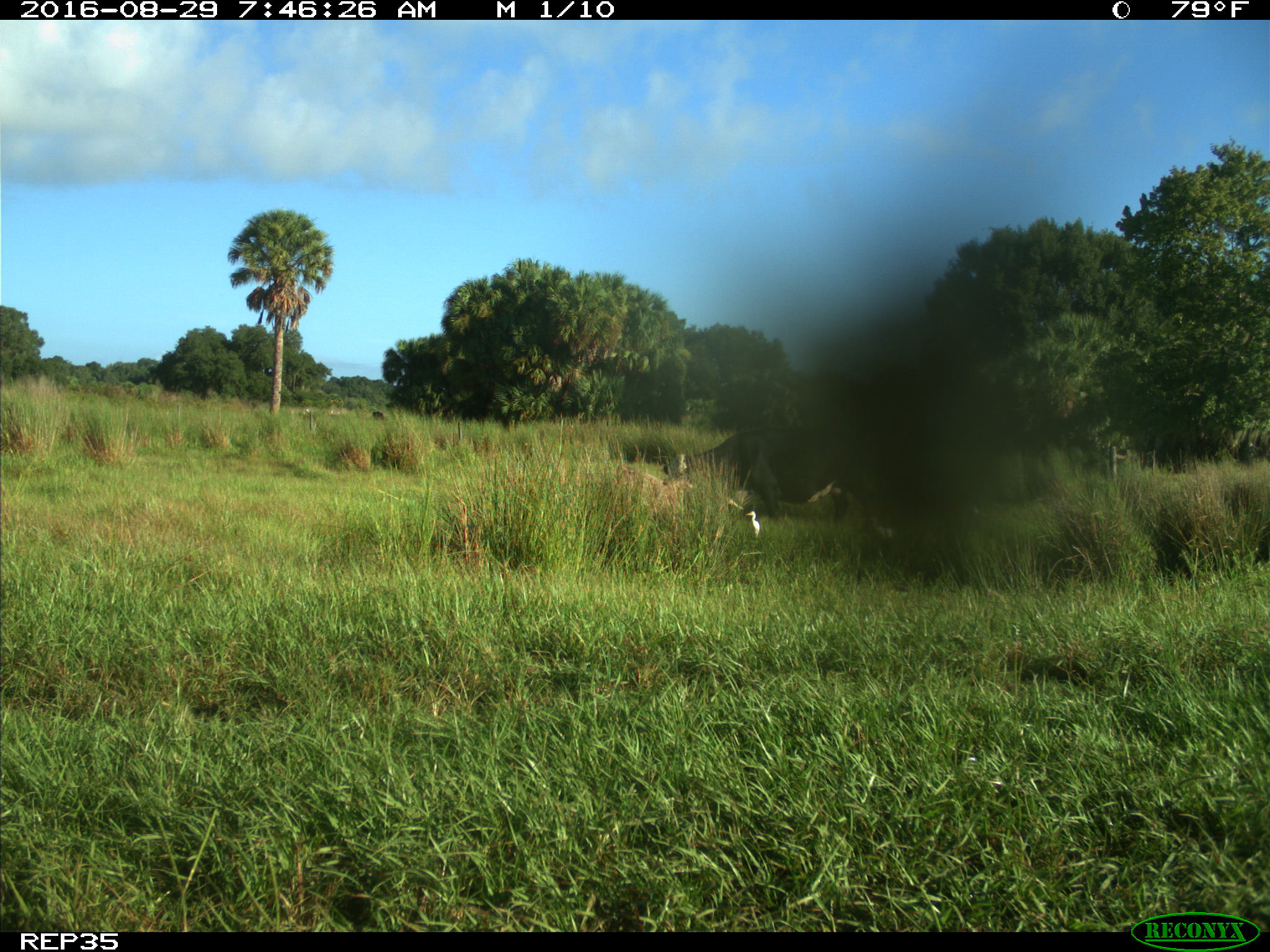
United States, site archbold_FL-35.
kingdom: Animalia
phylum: Chordata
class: Mammalia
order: Artiodactyla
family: Bovidae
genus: Bos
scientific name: Bos taurus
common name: domestic cow